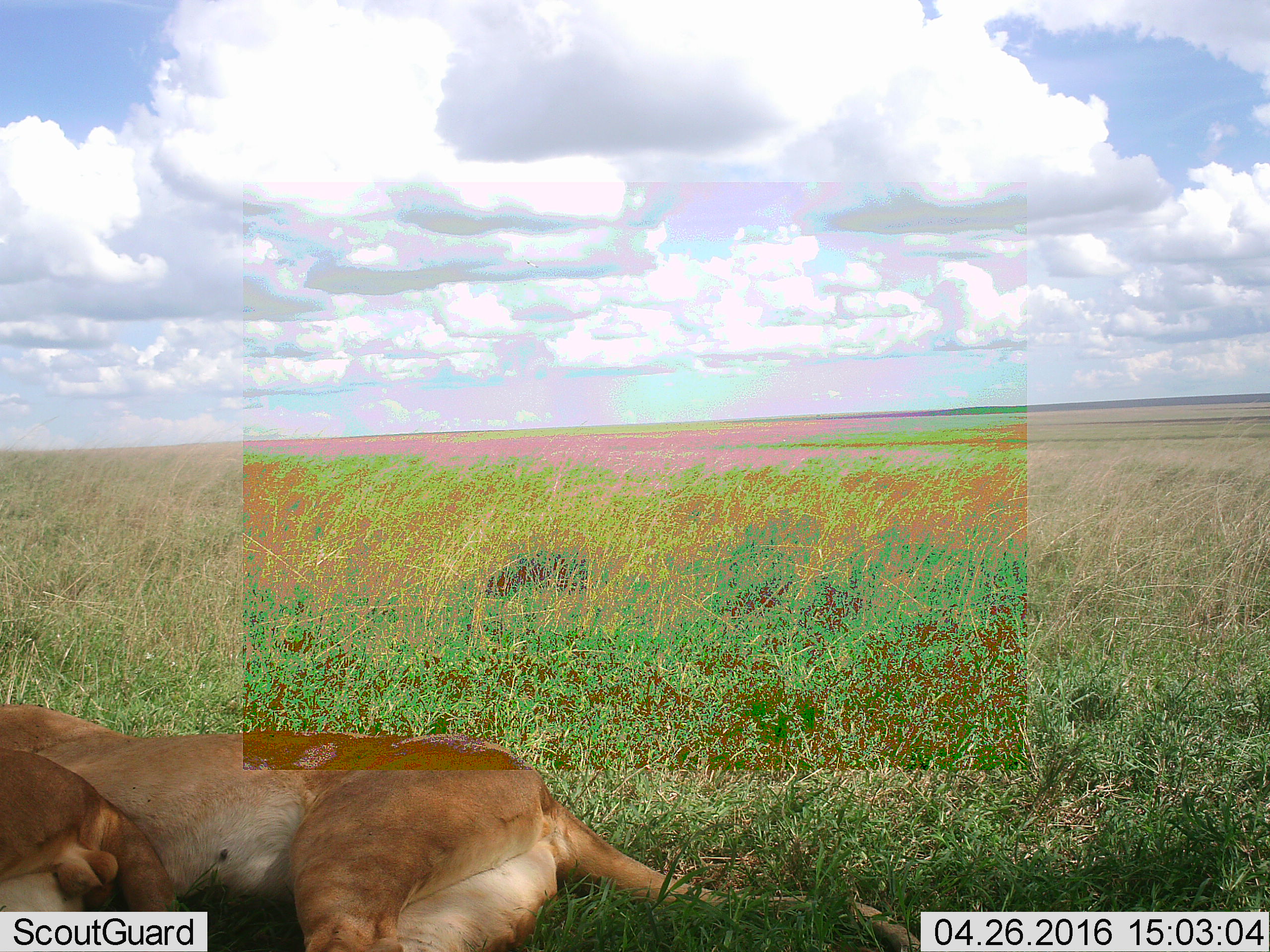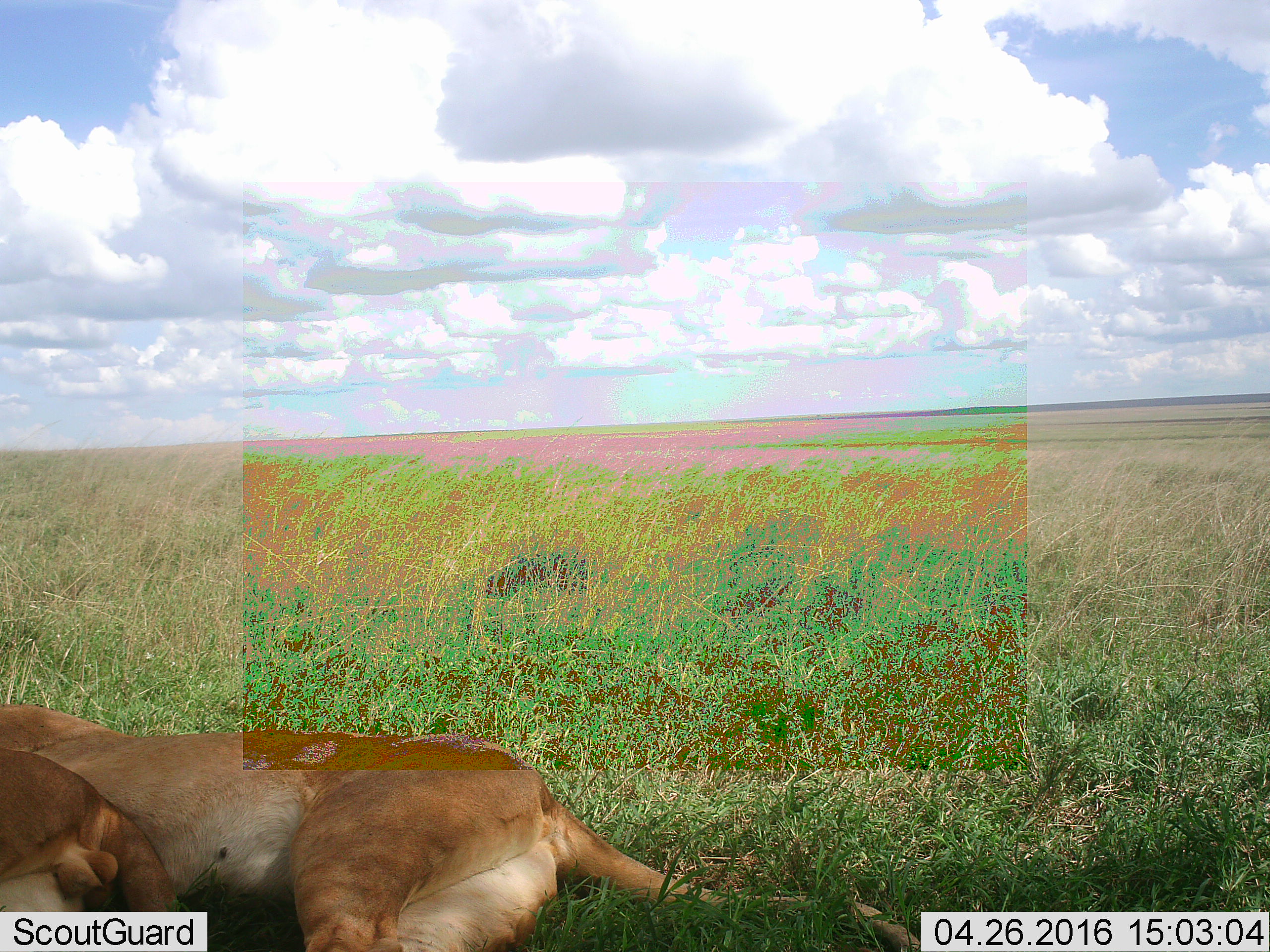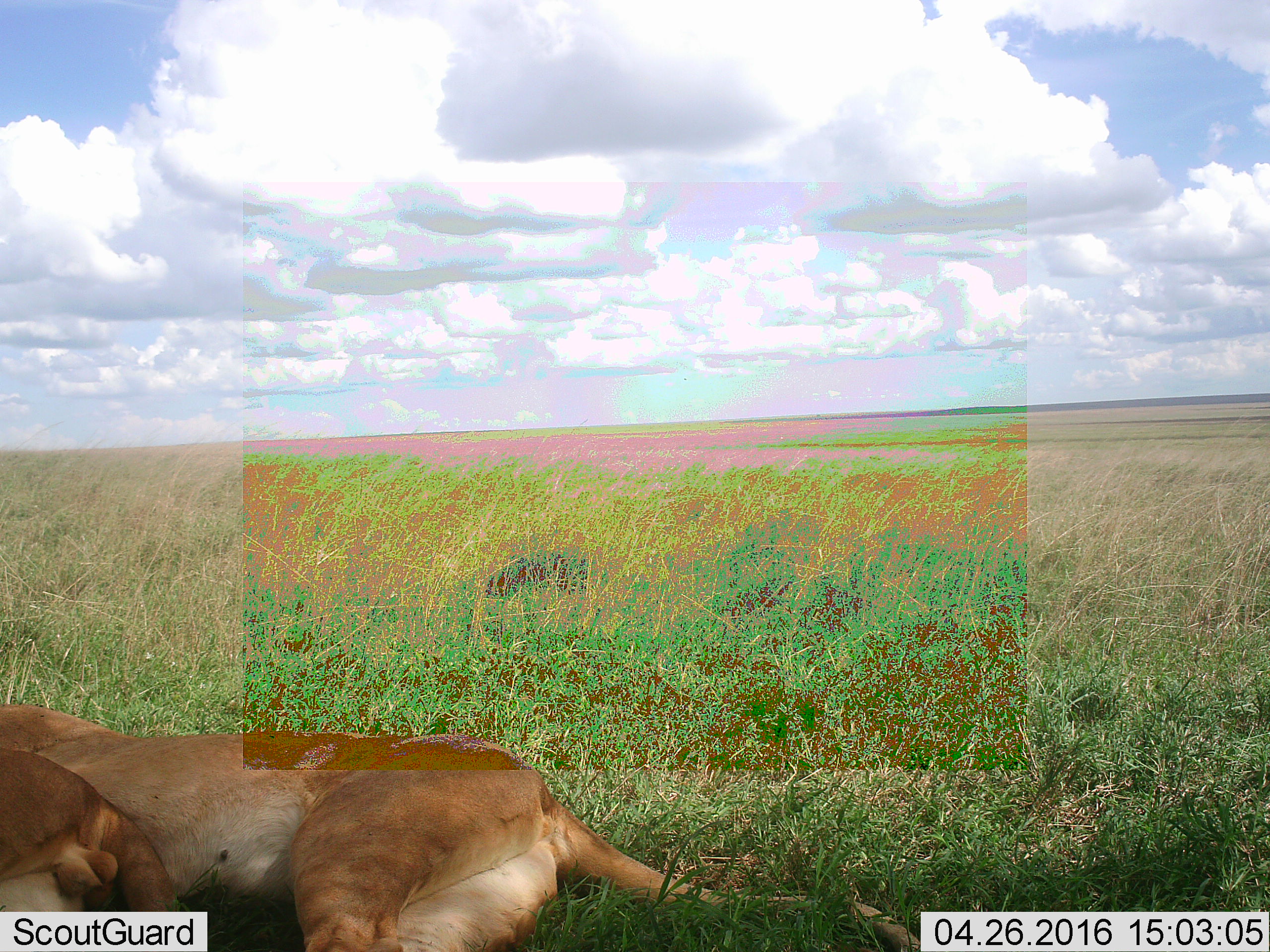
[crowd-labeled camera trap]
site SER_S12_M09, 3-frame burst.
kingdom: Animalia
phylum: Chordata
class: Mammalia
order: Carnivora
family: Felidae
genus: Panthera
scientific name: Panthera leo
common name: lion female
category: lionfemale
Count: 1.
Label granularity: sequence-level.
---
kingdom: Animalia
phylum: Chordata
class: Mammalia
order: Carnivora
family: Felidae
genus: Panthera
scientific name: Panthera leo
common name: lion male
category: lionmale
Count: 1.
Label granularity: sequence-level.